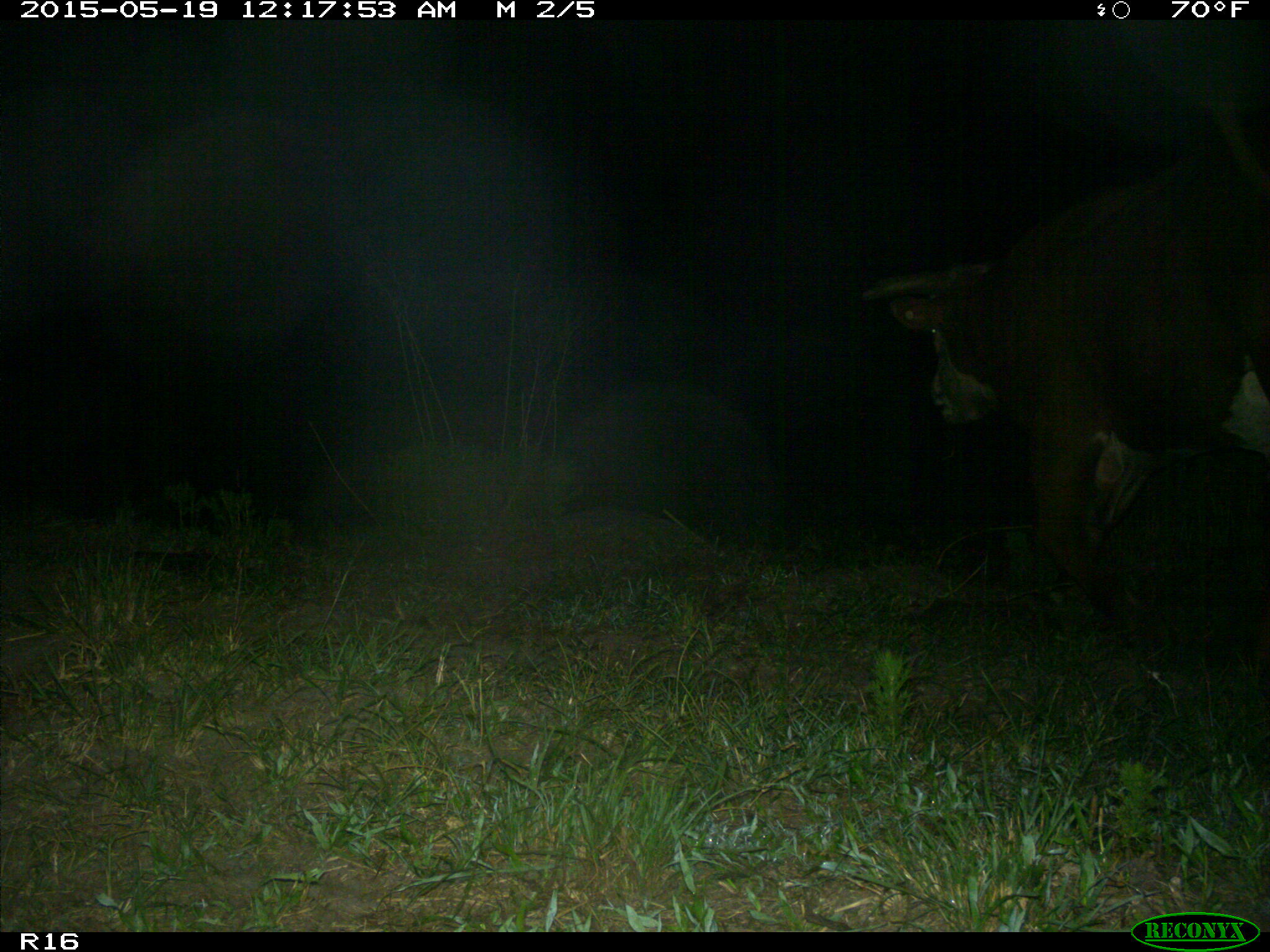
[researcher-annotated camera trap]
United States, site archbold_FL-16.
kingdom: Animalia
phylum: Chordata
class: Mammalia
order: Artiodactyla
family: Bovidae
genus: Bos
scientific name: Bos taurus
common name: domestic cow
Bos taurus (domestic cow).